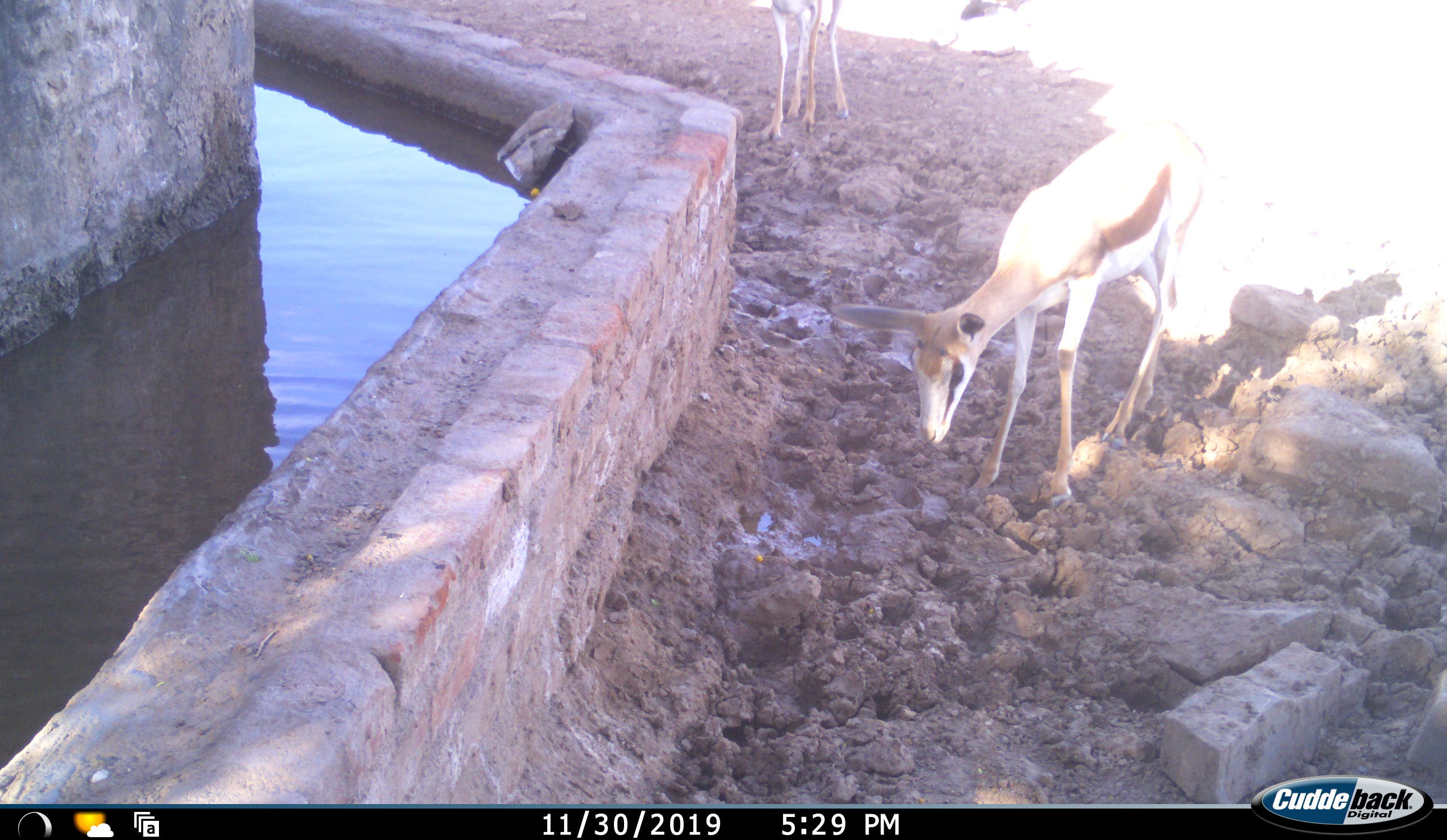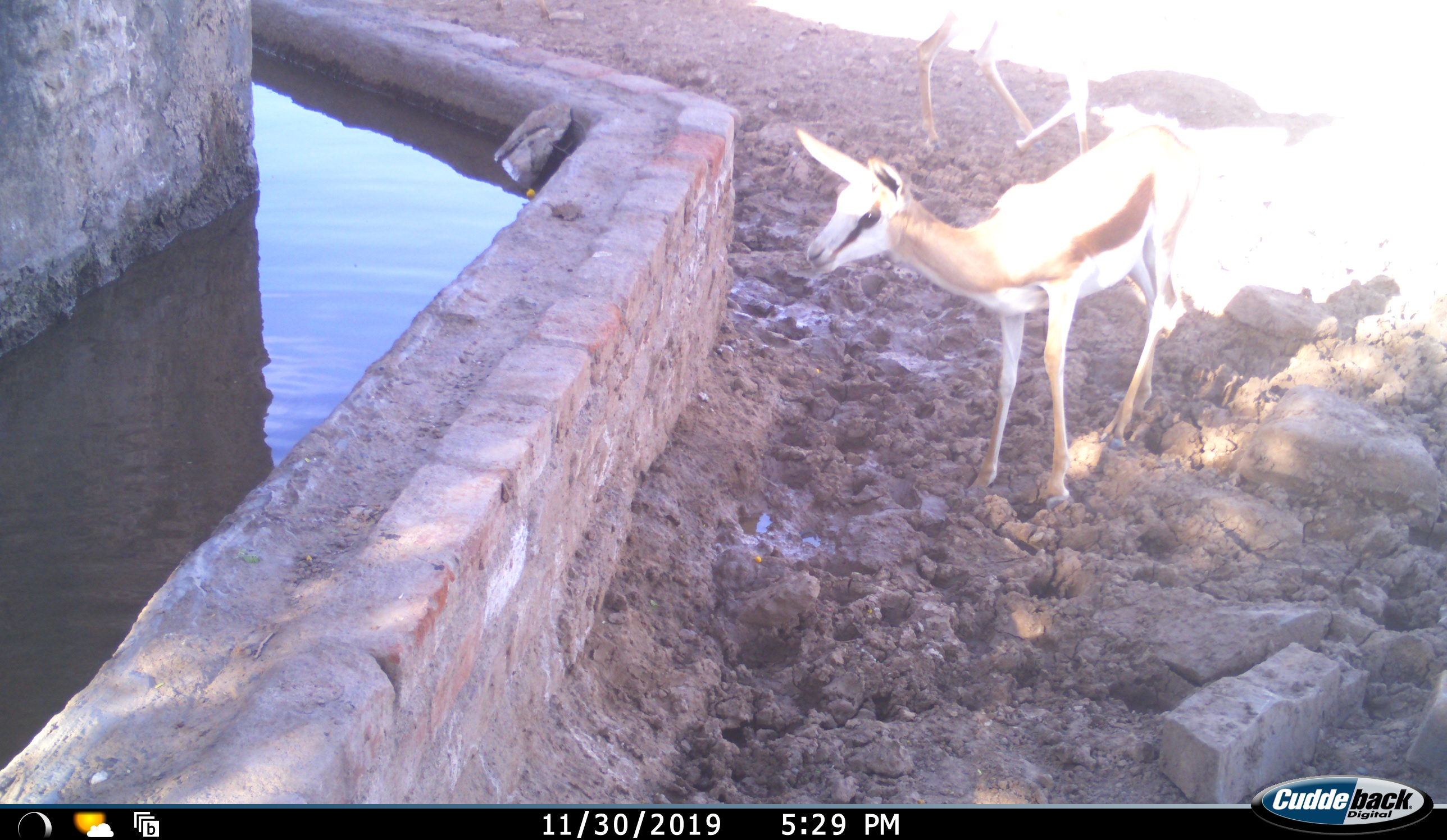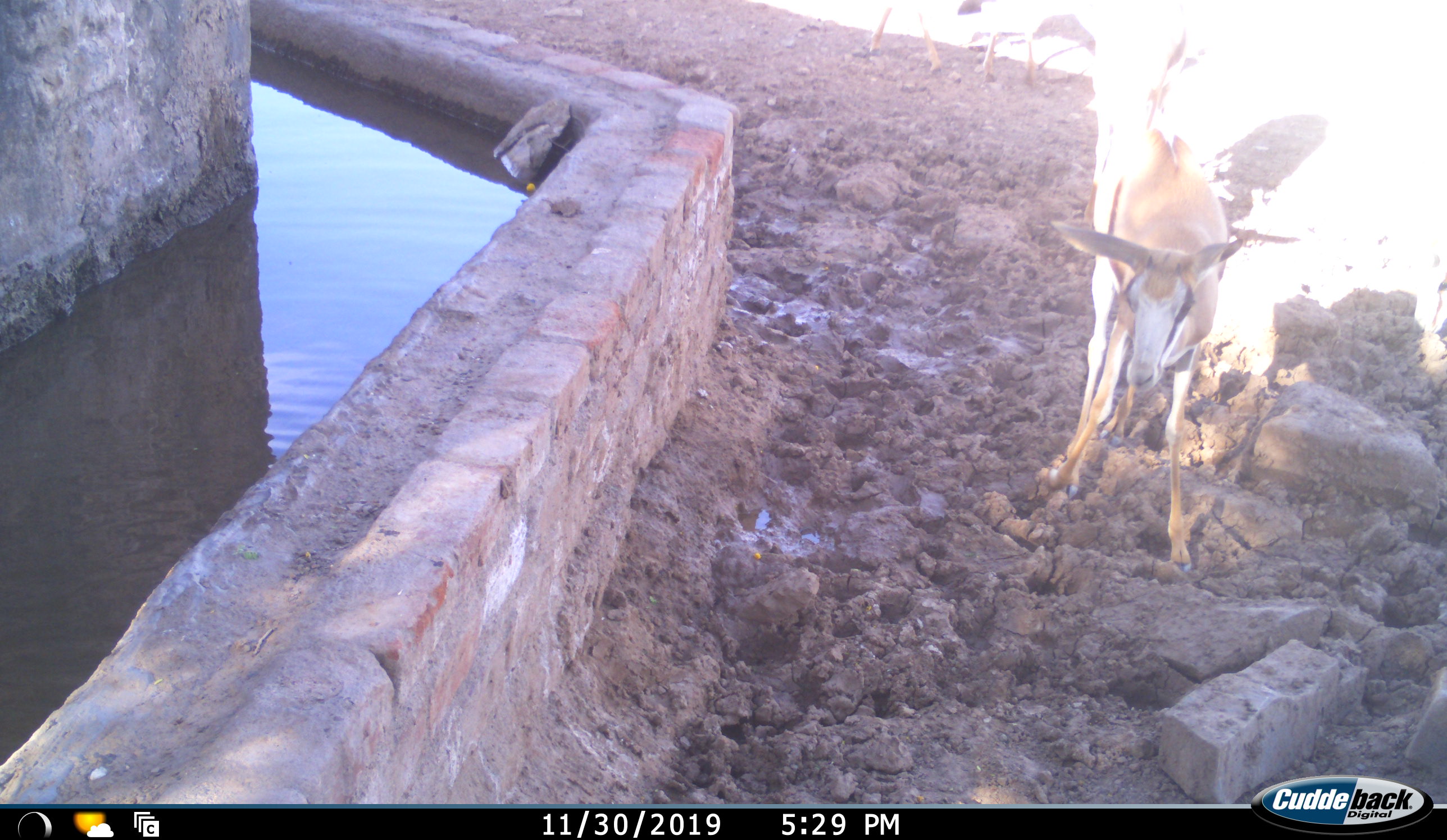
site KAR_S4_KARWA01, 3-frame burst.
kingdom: Animalia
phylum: Chordata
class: Mammalia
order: Artiodactyla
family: Bovidae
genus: Antidorcas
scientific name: Antidorcas marsupialis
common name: springbok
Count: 3.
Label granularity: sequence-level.